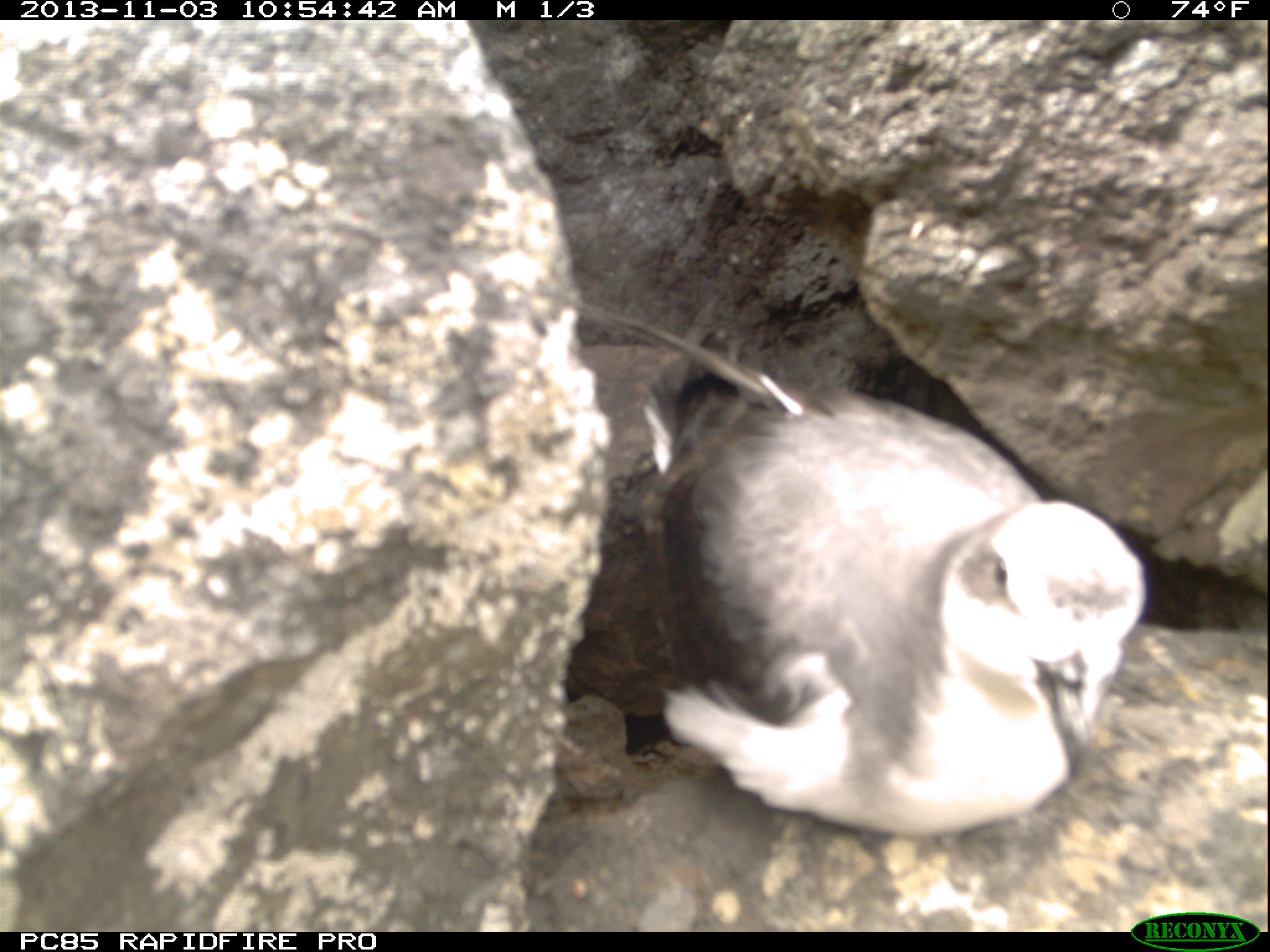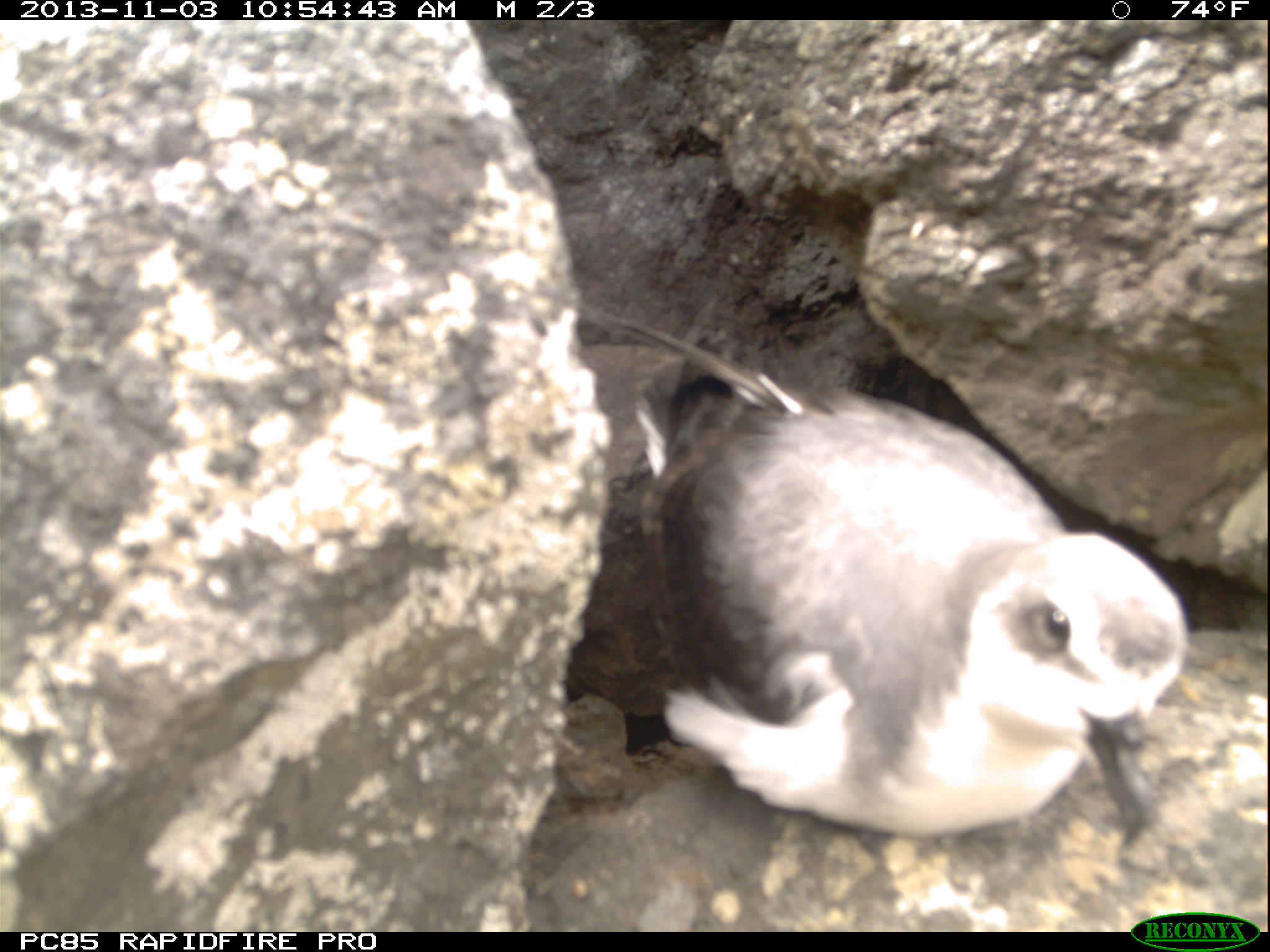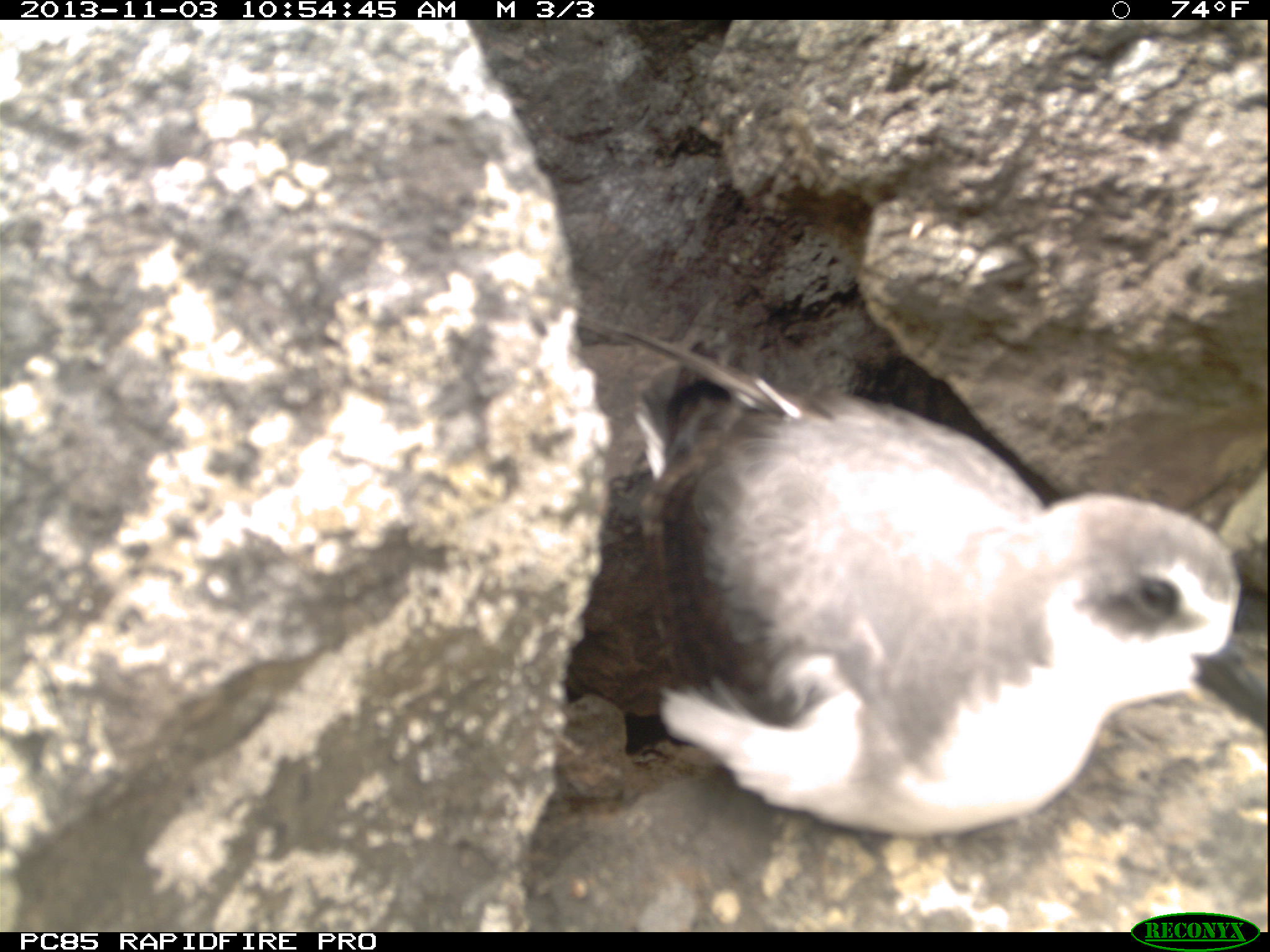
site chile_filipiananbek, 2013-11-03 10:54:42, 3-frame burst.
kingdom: Animalia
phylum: Chordata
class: Aves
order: Procellariiformes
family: Procellariidae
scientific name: Procellariidae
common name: petrel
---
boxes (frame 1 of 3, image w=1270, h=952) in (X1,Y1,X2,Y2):
petrel: (564,348,1150,851)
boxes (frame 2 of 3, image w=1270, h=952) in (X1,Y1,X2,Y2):
petrel: (566,350,1197,876)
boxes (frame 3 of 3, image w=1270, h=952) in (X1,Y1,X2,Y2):
petrel: (548,362,1263,878)